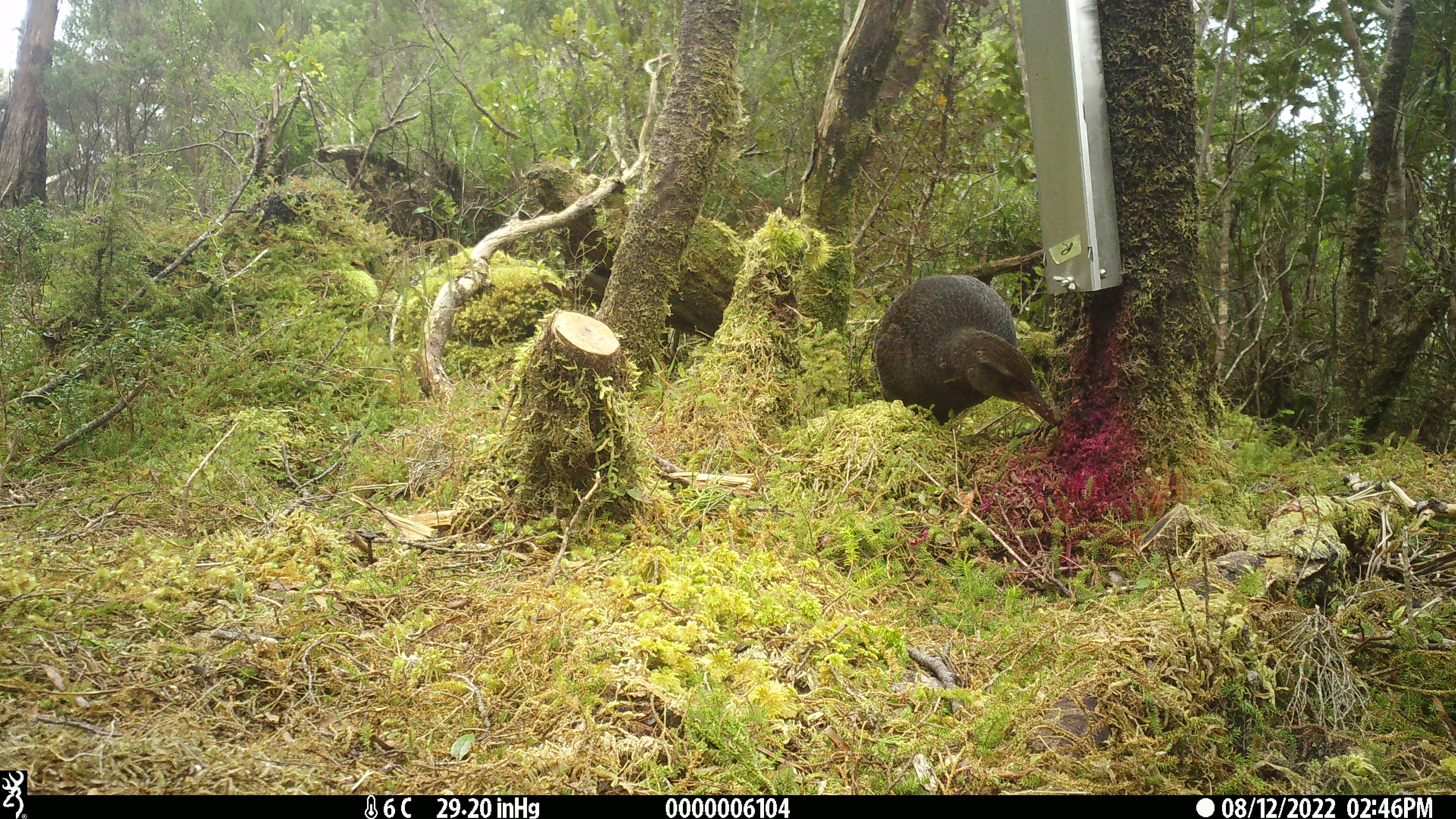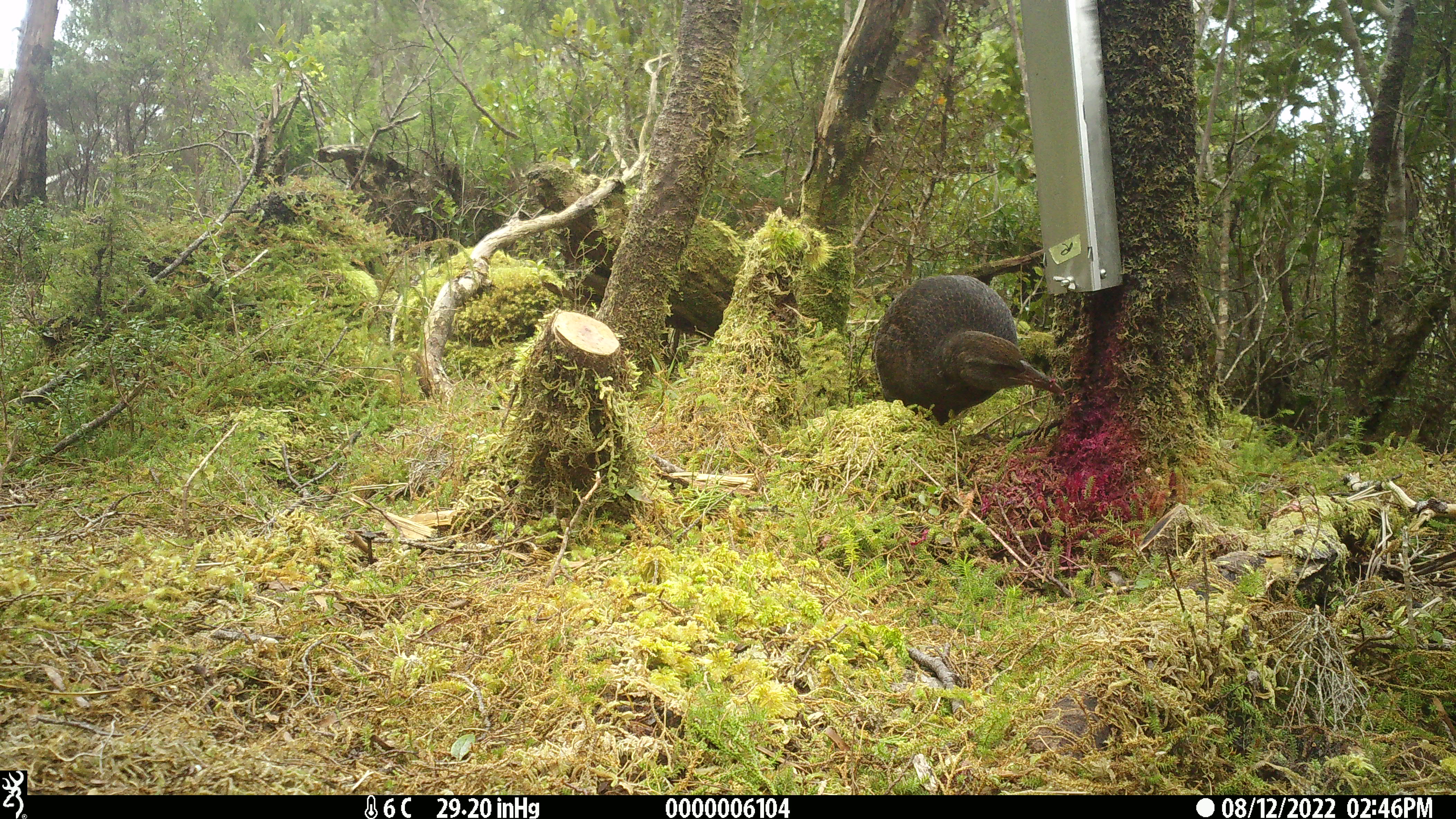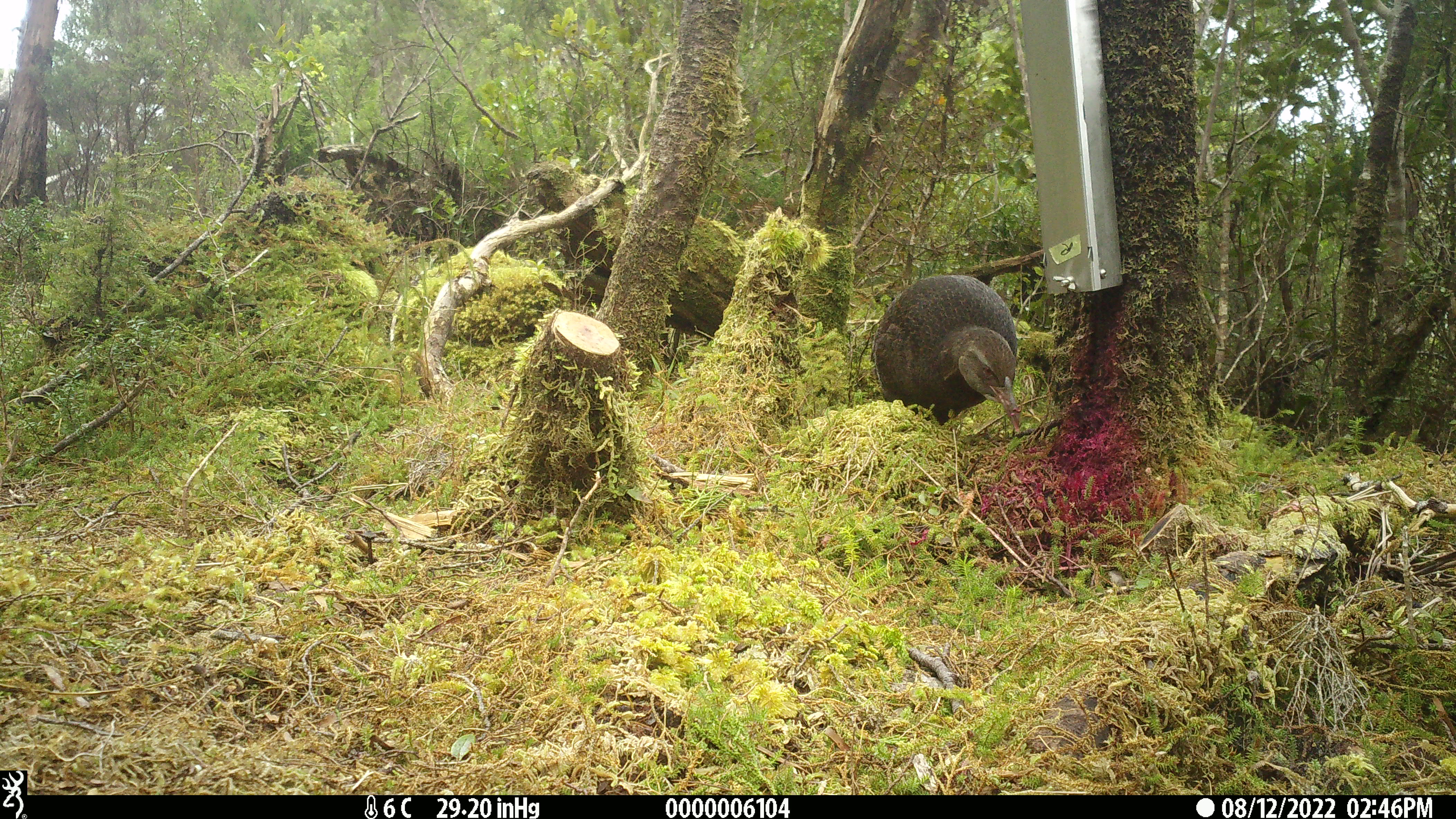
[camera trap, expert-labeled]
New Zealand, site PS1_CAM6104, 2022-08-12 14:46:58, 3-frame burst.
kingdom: Animalia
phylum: Chordata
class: Aves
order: Gruiformes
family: Rallidae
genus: Gallirallus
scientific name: Gallirallus australis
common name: weka